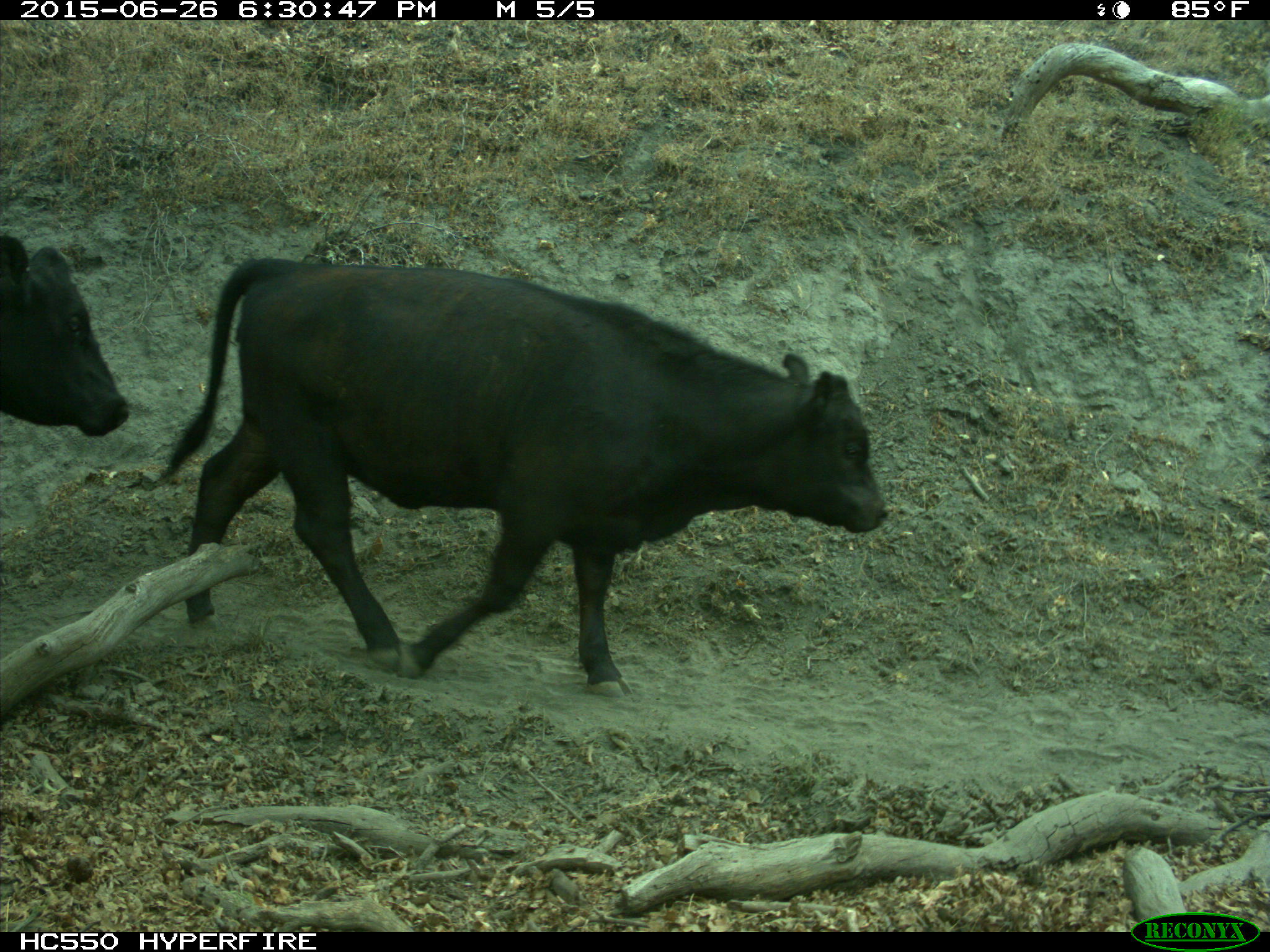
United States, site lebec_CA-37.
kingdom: Animalia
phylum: Chordata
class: Mammalia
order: Artiodactyla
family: Bovidae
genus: Bos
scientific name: Bos taurus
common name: domestic cow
Bos taurus (domestic cow).